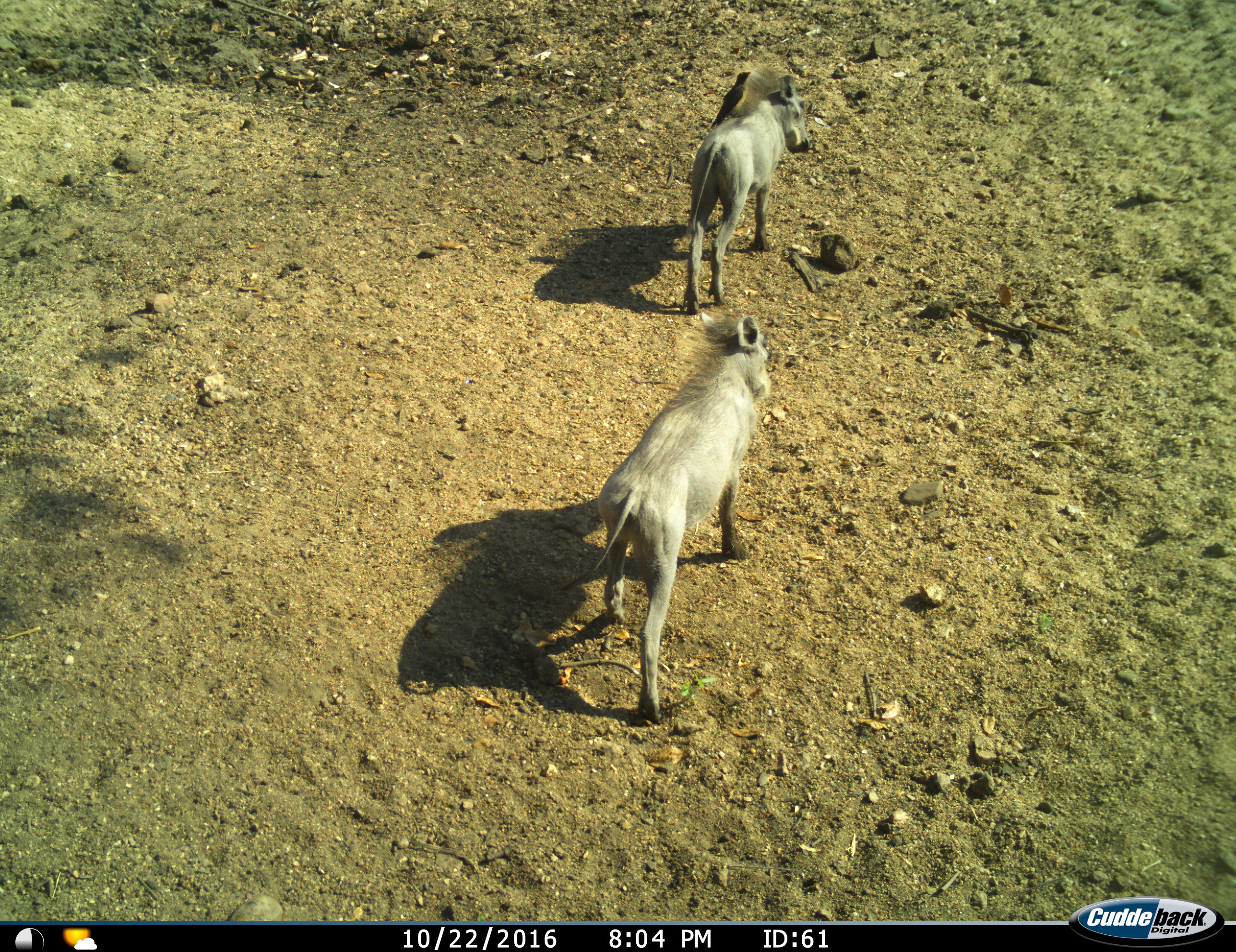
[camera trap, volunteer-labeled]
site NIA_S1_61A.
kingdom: Animalia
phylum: Chordata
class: Mammalia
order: Artiodactyla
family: Suidae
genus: Phacochoerus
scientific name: Phacochoerus africanus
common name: warthog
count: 2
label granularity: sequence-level